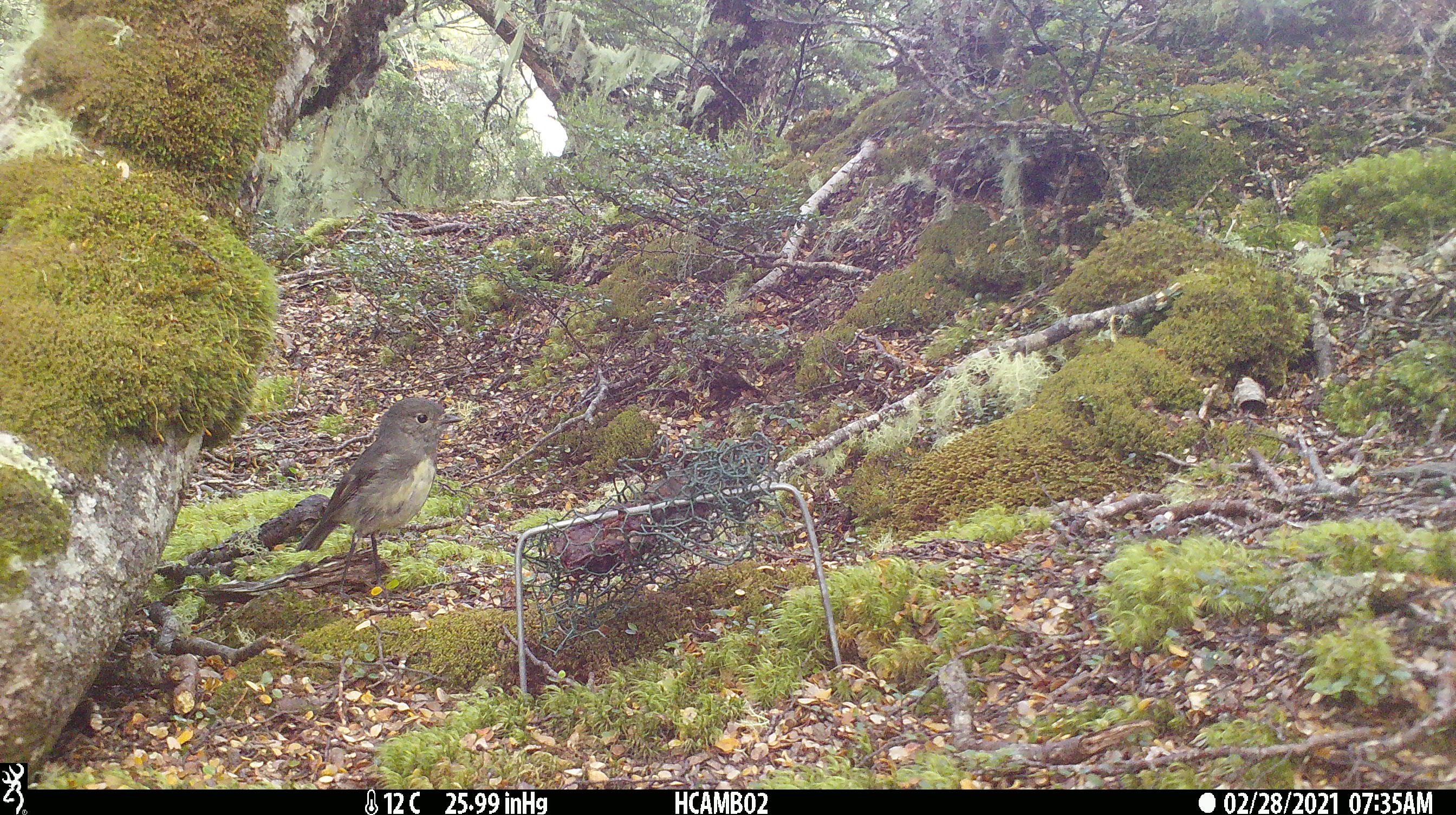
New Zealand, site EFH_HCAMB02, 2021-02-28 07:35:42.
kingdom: Animalia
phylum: Chordata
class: Aves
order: Passeriformes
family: Petroicidae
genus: Petroica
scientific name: Petroica australis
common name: new zealand robin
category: robin